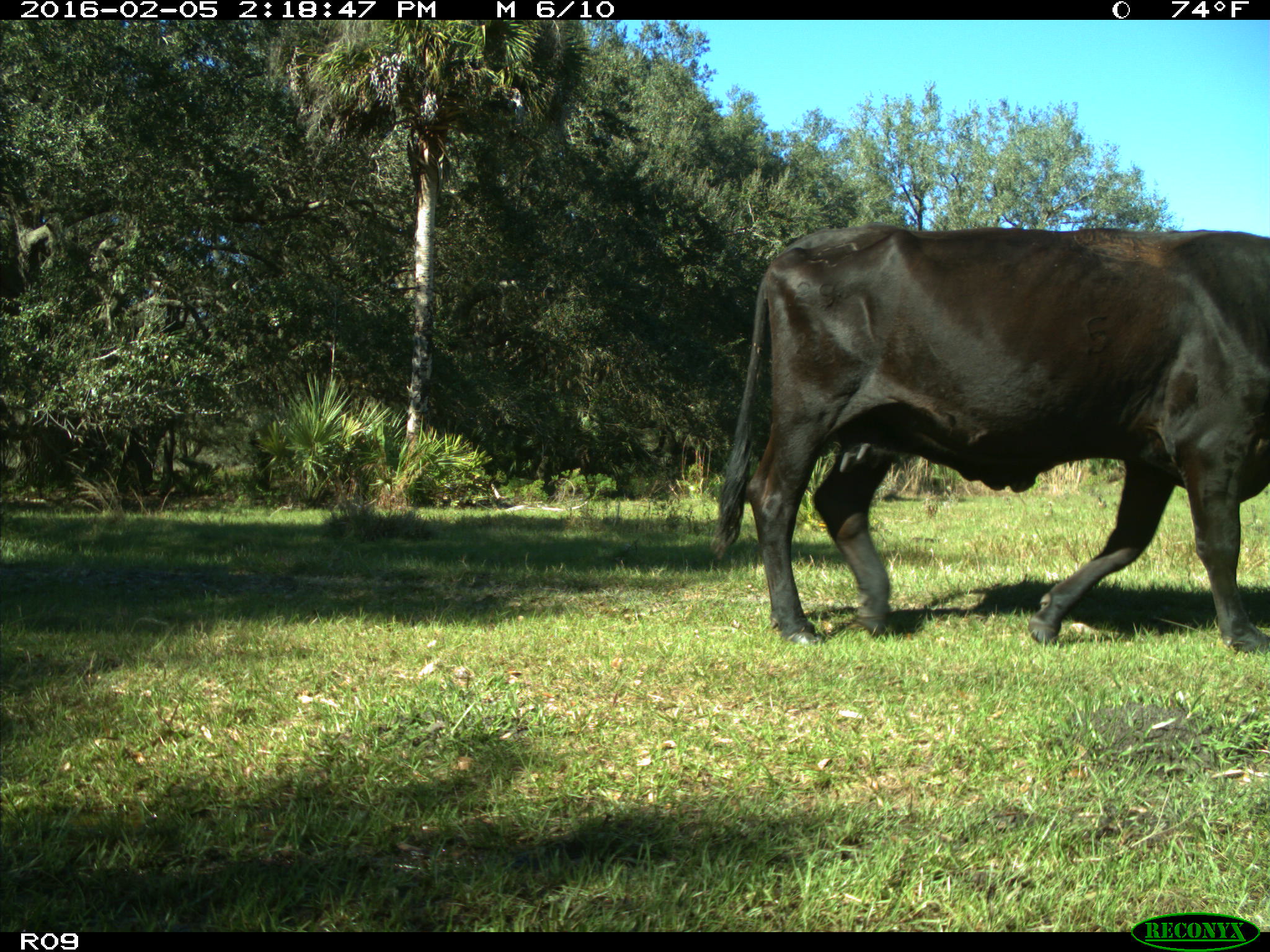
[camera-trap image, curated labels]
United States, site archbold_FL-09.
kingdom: Animalia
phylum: Chordata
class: Mammalia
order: Artiodactyla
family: Bovidae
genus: Bos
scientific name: Bos taurus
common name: domestic cow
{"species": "Bos taurus (domestic cow)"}